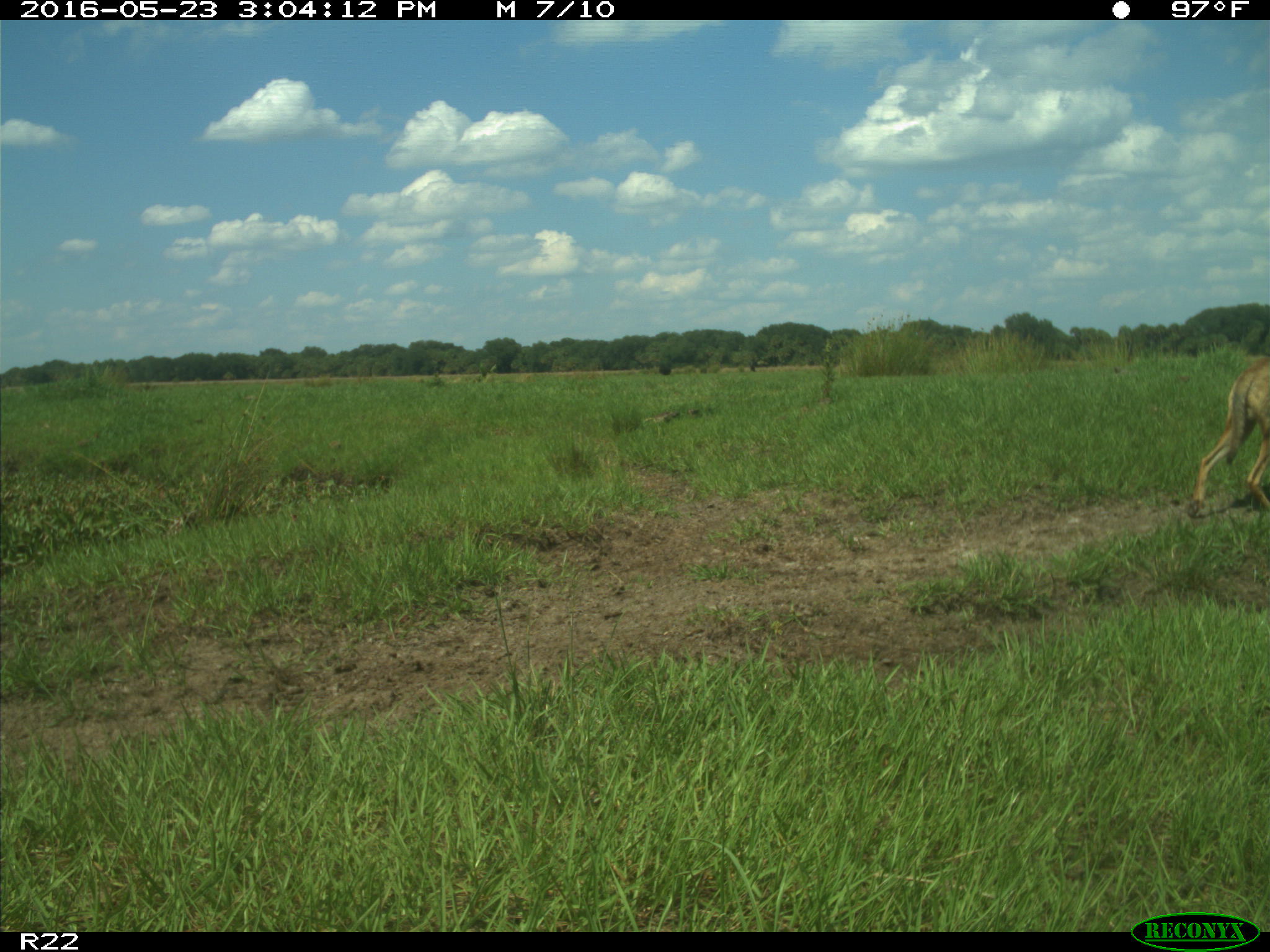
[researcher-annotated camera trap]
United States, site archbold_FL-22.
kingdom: Animalia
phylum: Chordata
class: Mammalia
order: Carnivora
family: Canidae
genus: Canis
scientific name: Canis latrans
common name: coyote